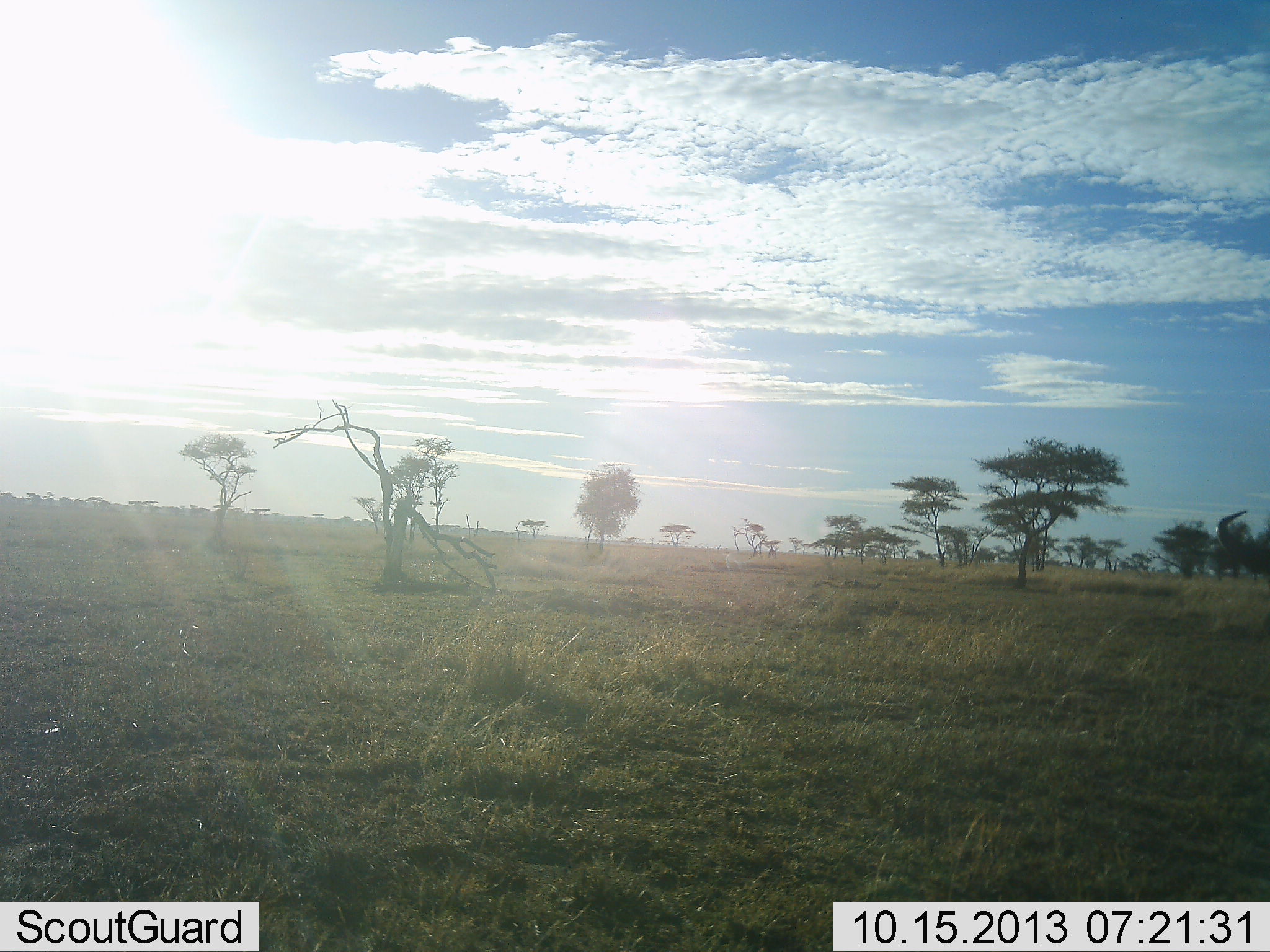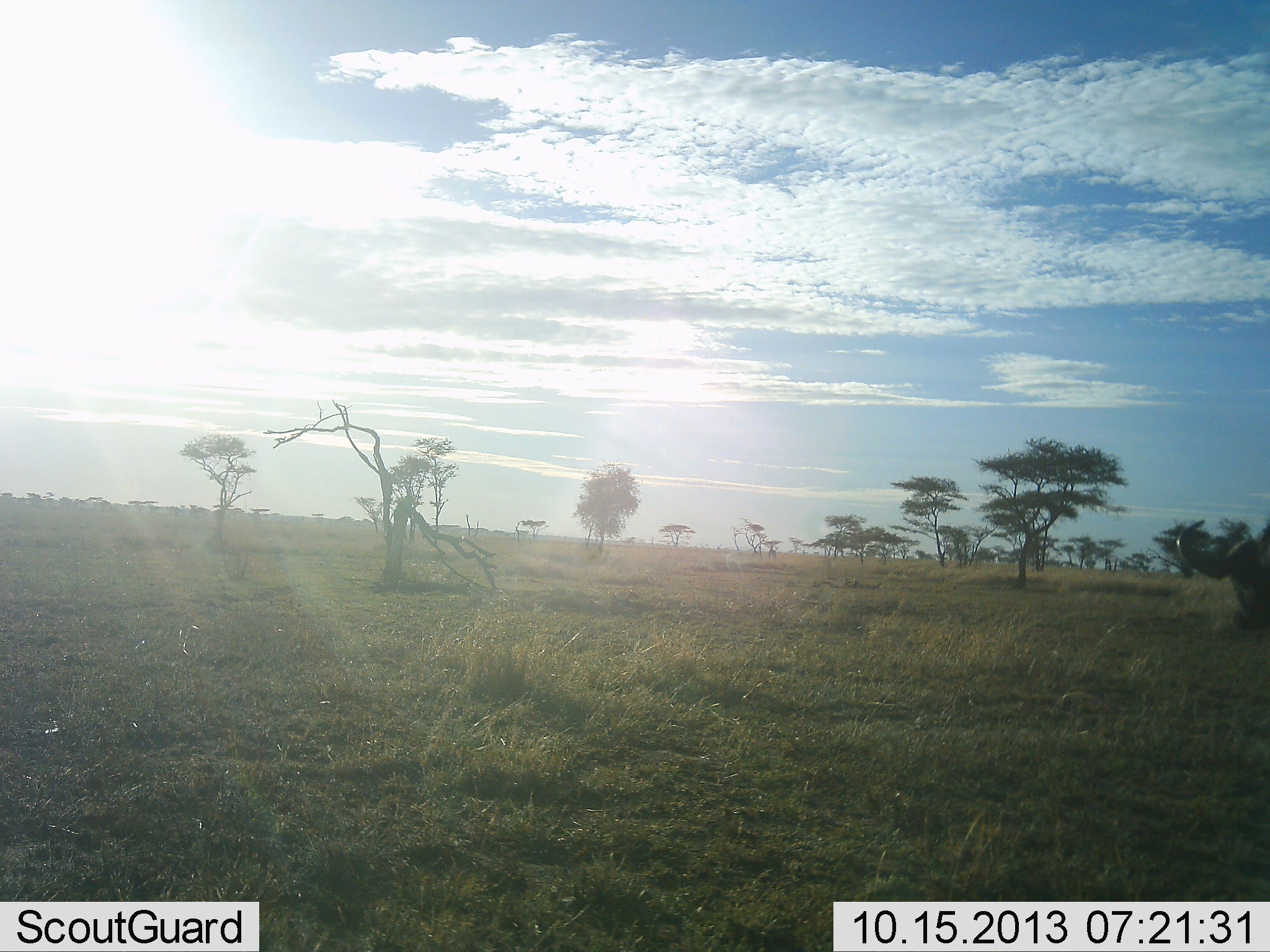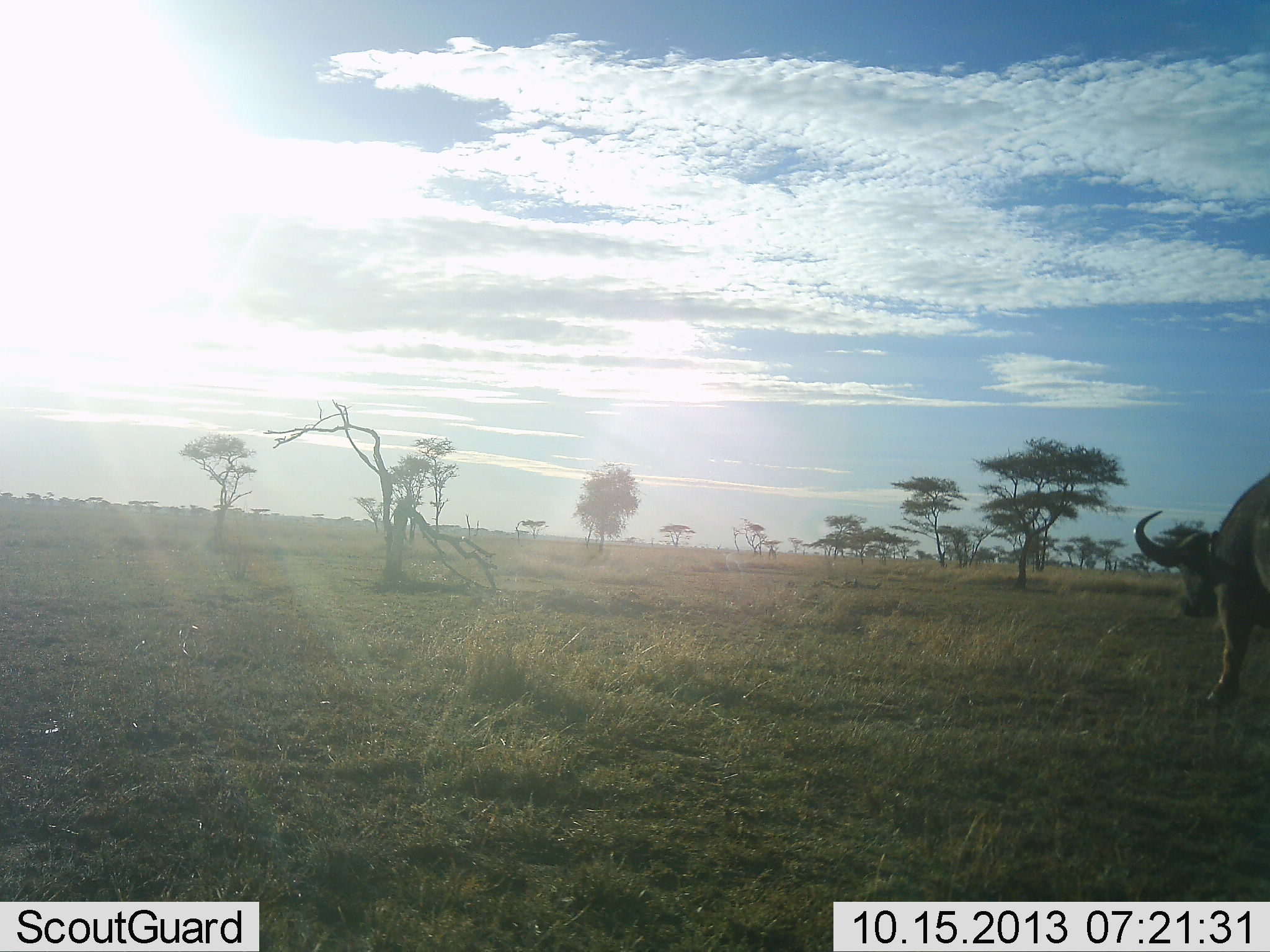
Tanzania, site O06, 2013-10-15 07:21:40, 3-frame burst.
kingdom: Animalia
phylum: Chordata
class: Mammalia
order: Artiodactyla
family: Bovidae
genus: Syncerus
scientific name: Syncerus caffer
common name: cape buffalo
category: buffalo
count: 1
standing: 6%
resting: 0%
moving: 100%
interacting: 0%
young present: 0%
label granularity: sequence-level